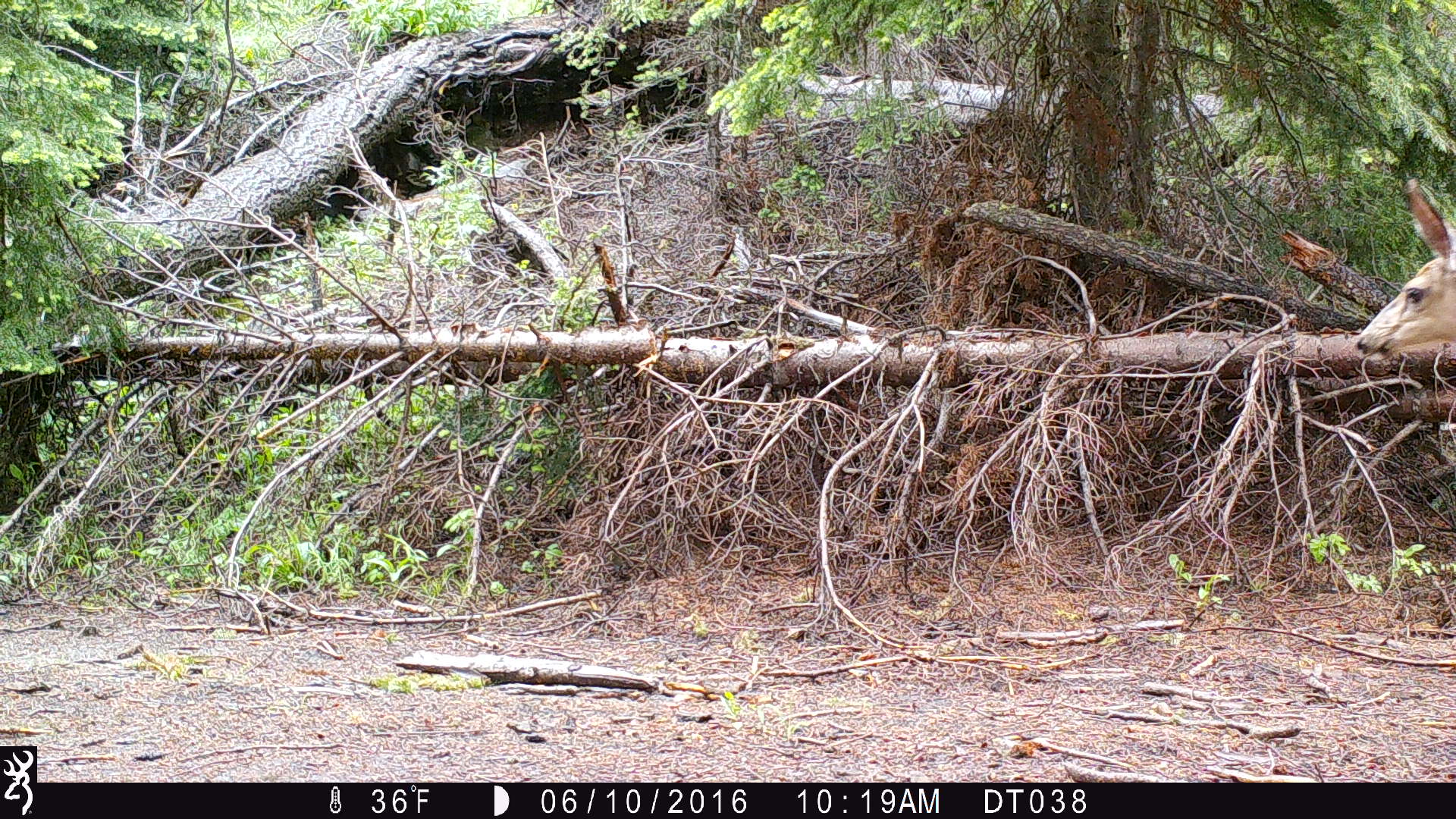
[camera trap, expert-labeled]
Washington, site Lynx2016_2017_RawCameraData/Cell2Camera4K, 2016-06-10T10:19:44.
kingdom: Animalia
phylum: Chordata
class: Mammalia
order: Artiodactyla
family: Cervidae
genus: Odocoileus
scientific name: Odocoileus hemionus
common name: mule deer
Odocoileus hemionus (mule deer). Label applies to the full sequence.